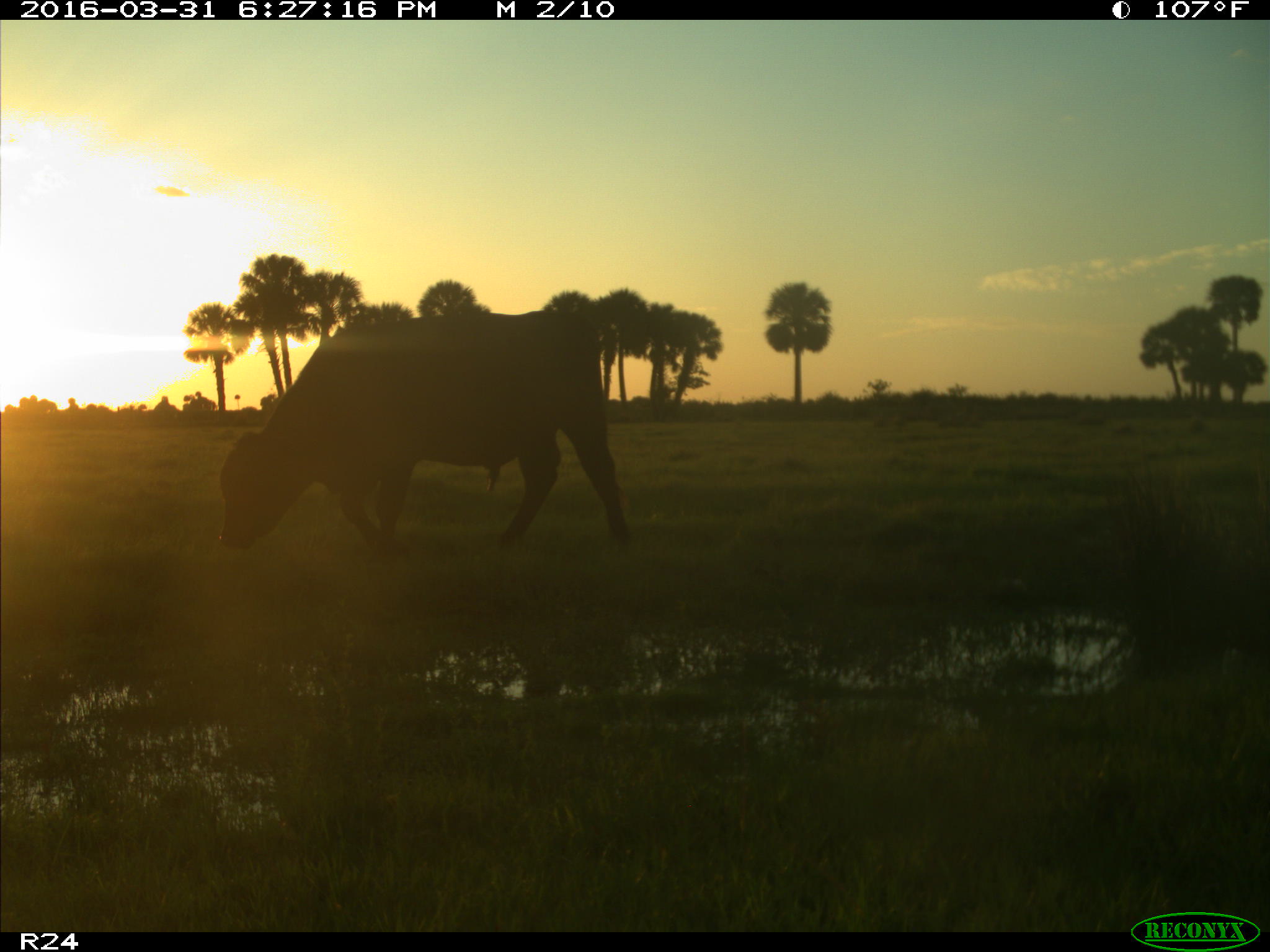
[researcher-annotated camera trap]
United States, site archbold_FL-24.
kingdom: Animalia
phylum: Chordata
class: Mammalia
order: Artiodactyla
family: Bovidae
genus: Bos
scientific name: Bos taurus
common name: domestic cow